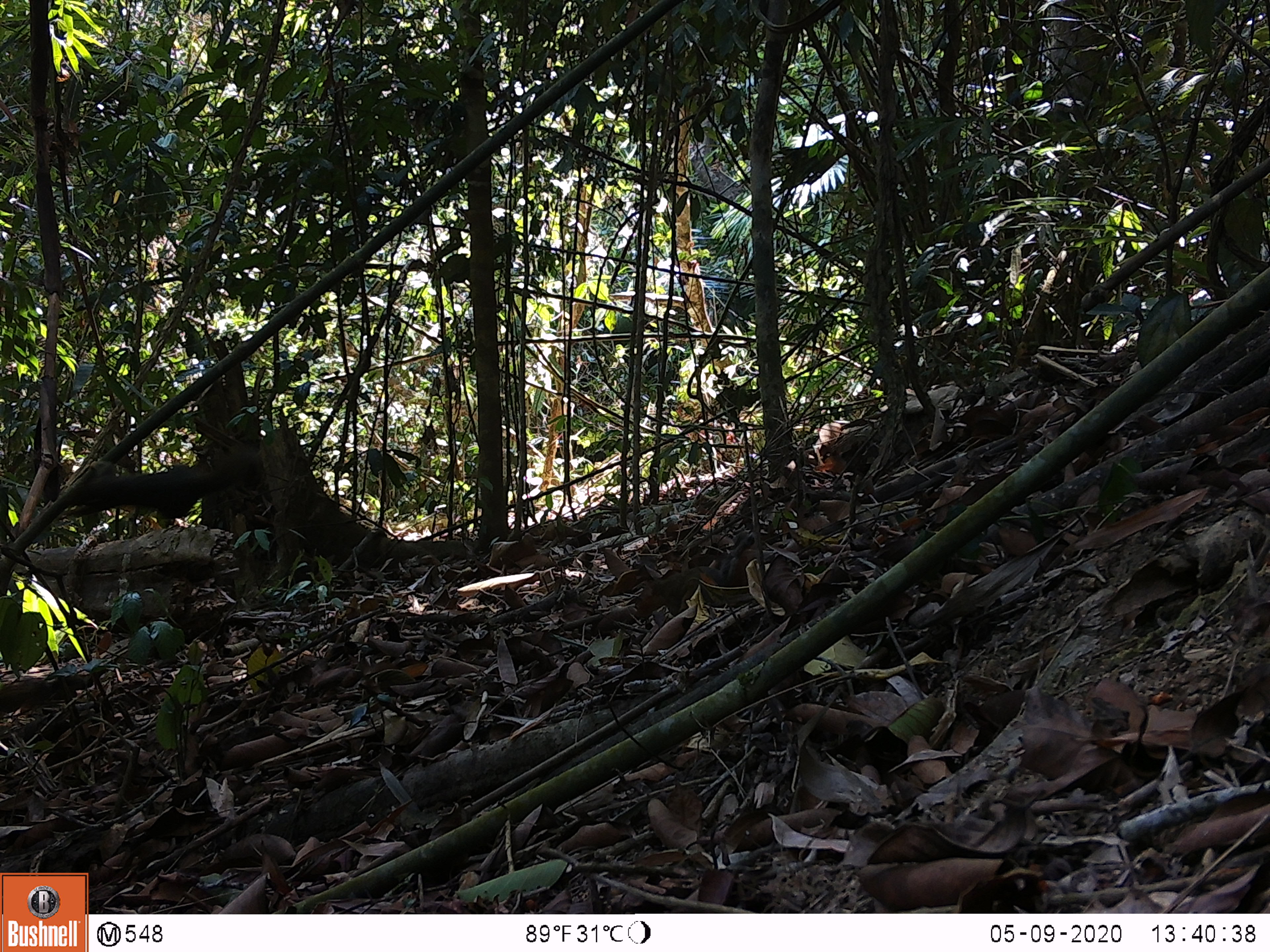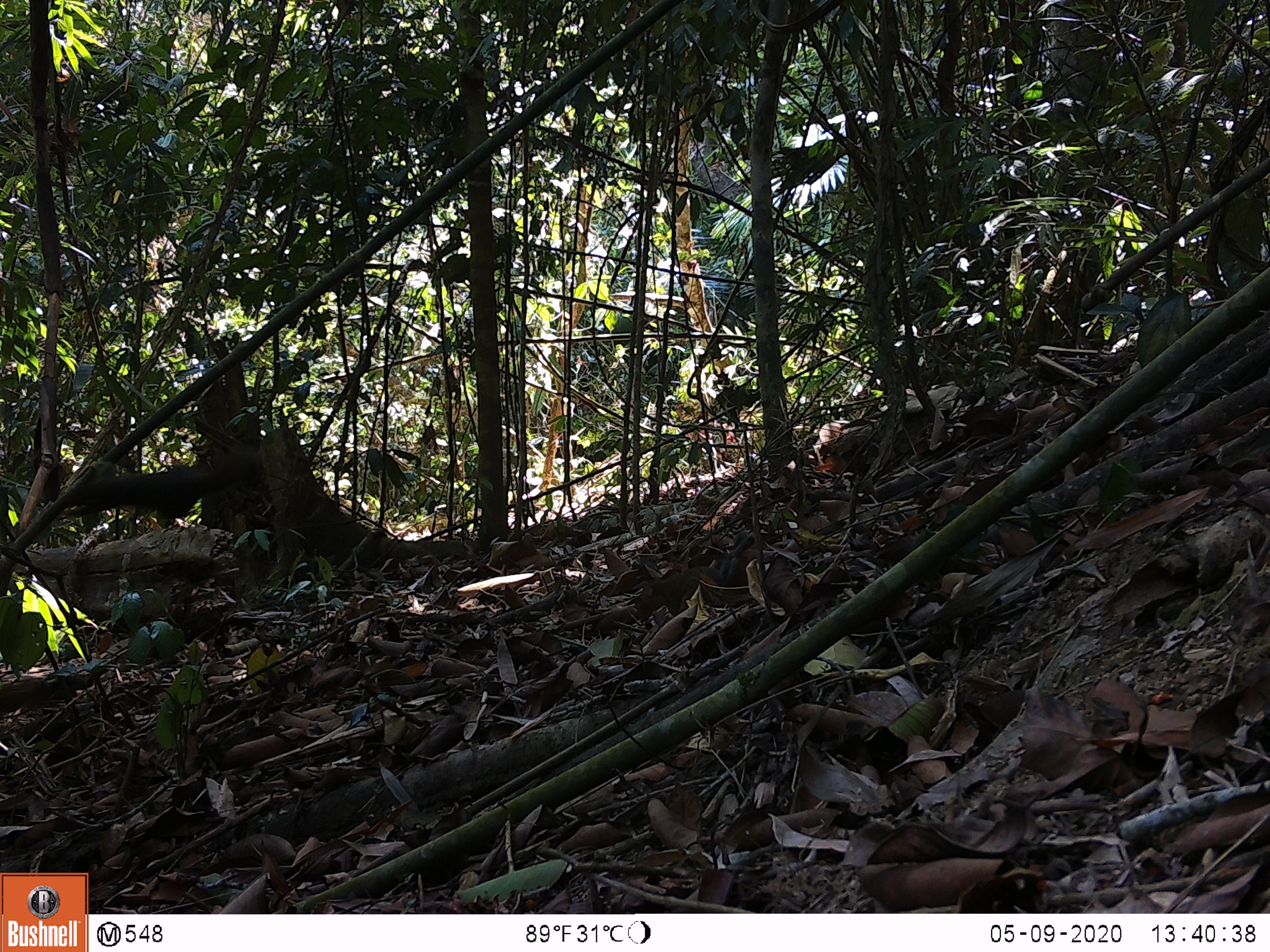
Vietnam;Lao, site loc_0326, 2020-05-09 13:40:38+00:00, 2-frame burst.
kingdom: Animalia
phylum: Chordata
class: Mammalia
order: Rodentia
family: Sciuridae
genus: Callosciurus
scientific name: Callosciurus erythraeus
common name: pallas's squirrel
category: pallass squirrel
Pallass squirrel (pallas's squirrel) (Callosciurus erythraeus). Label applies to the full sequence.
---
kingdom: Animalia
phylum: Chordata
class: Mammalia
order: Rodentia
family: Sciuridae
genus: Dremomys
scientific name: Dremomys rufigenis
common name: red-cheeked squirrel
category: red cheeked squirrel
Red cheeked squirrel (red-cheeked squirrel) (Dremomys rufigenis). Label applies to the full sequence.